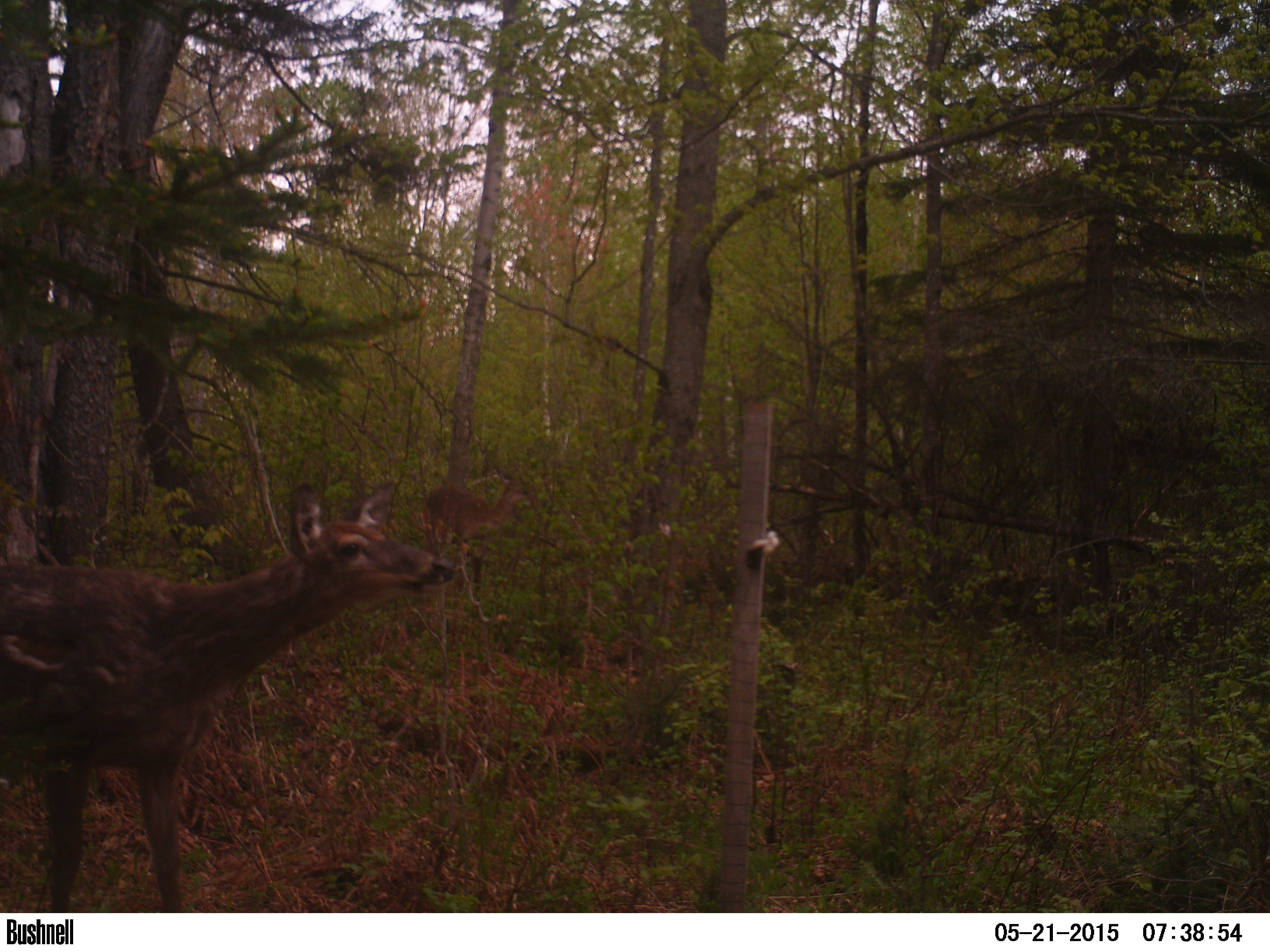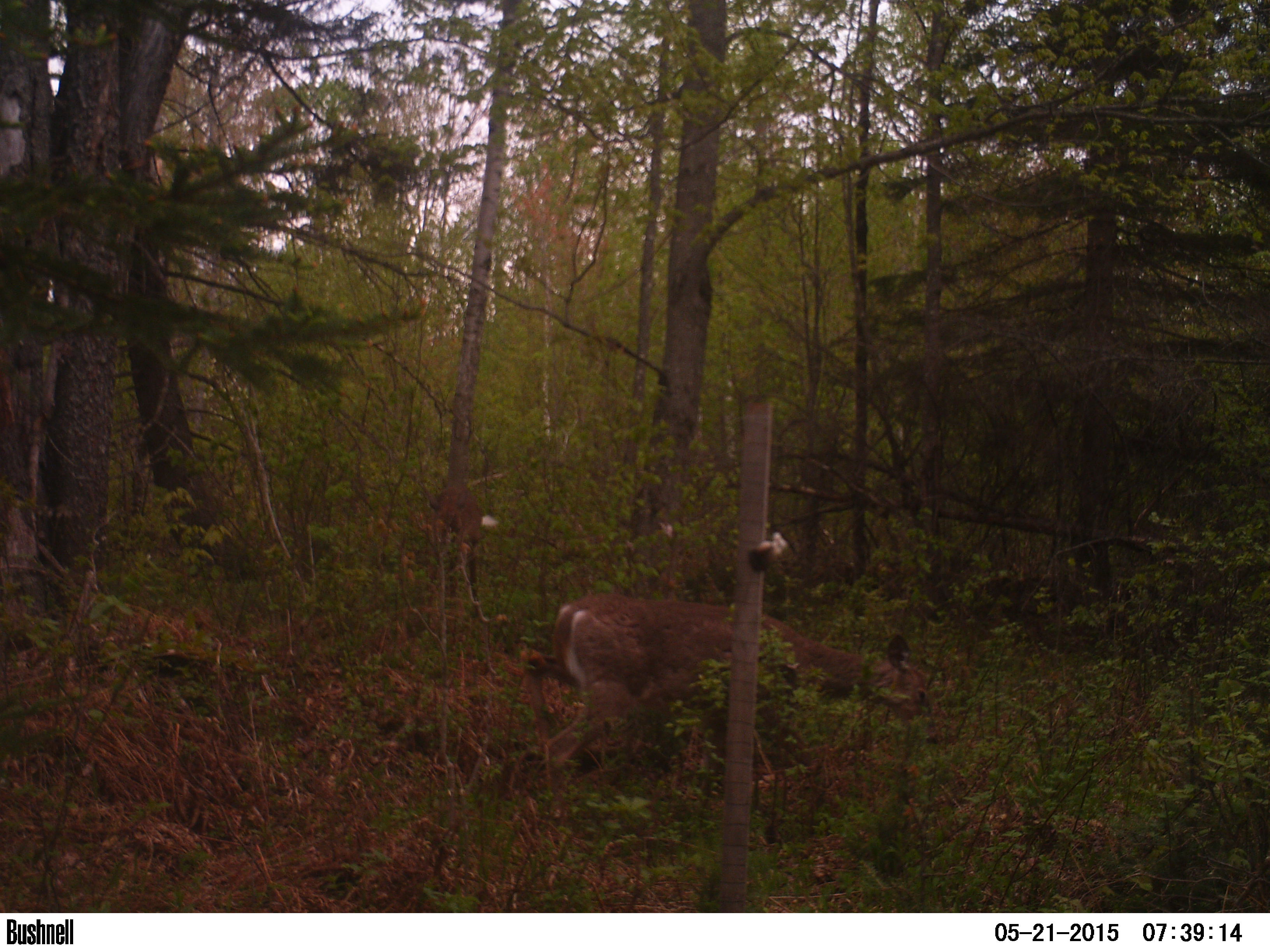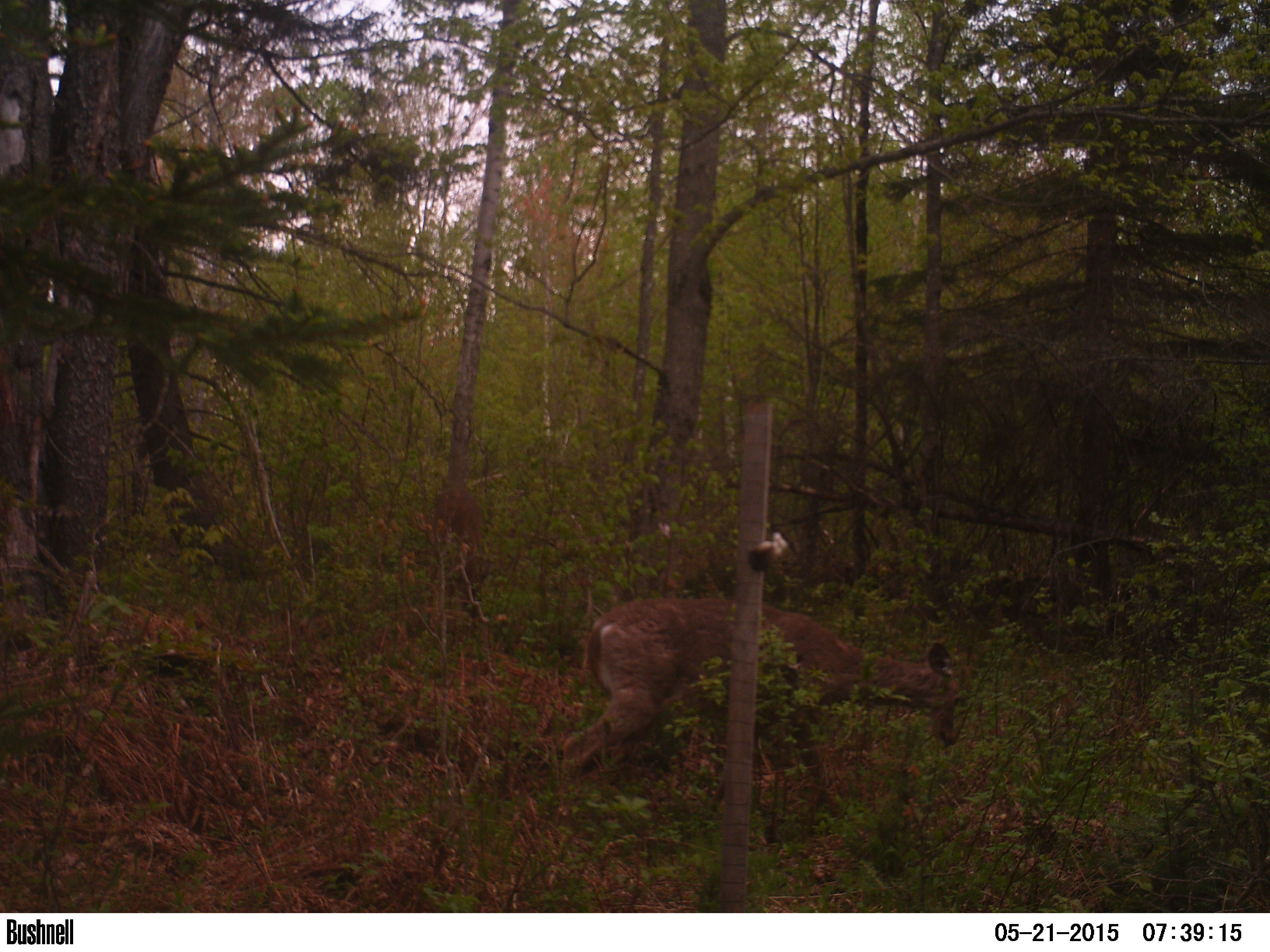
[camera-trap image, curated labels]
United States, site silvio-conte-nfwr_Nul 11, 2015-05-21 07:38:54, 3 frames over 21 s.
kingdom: Animalia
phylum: Chordata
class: Mammalia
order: Artiodactyla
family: Cervidae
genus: Odocoileus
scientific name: Odocoileus virginianus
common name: white-tailed deer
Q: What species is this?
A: White-tailed deer (Odocoileus virginianus).